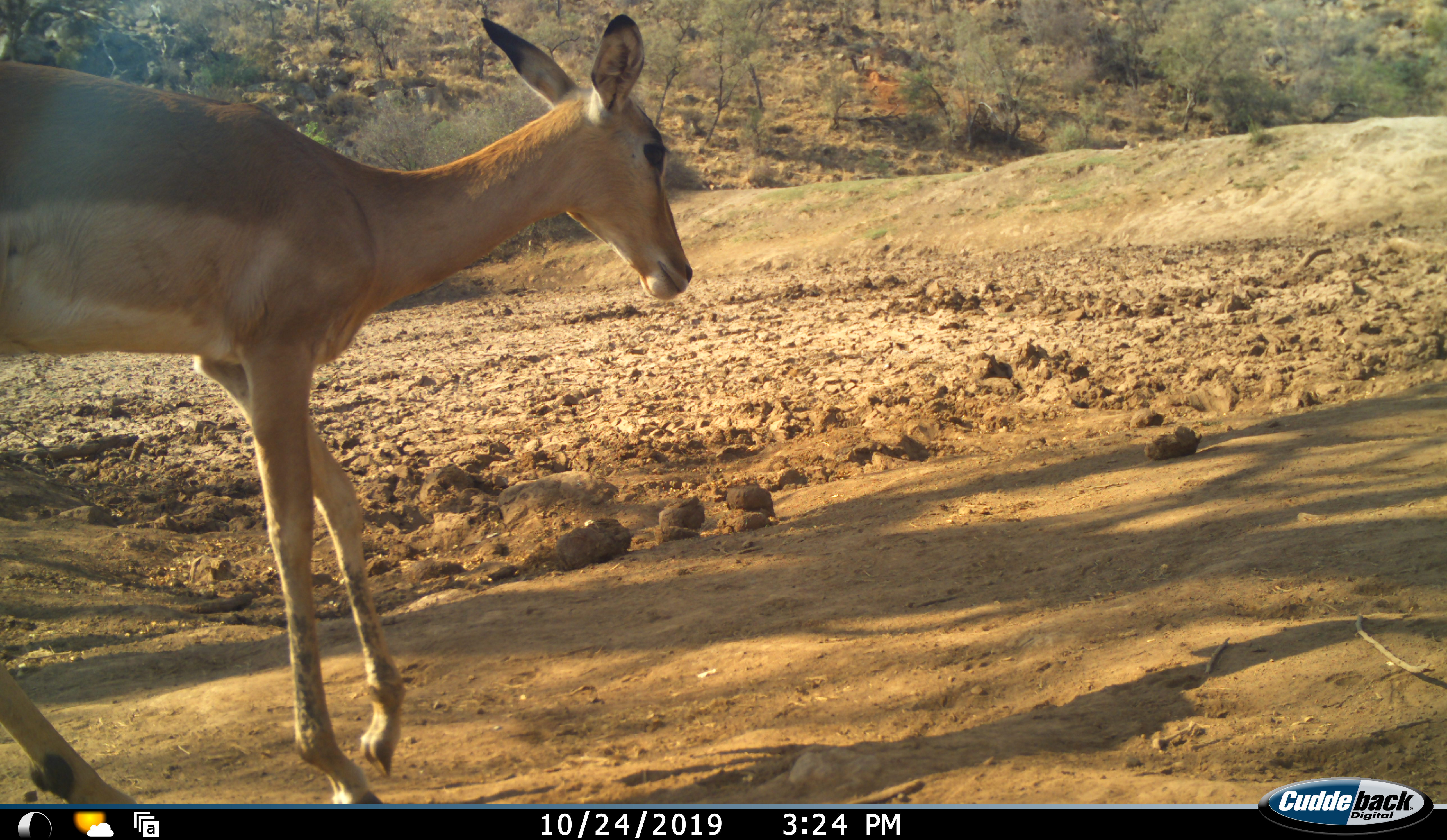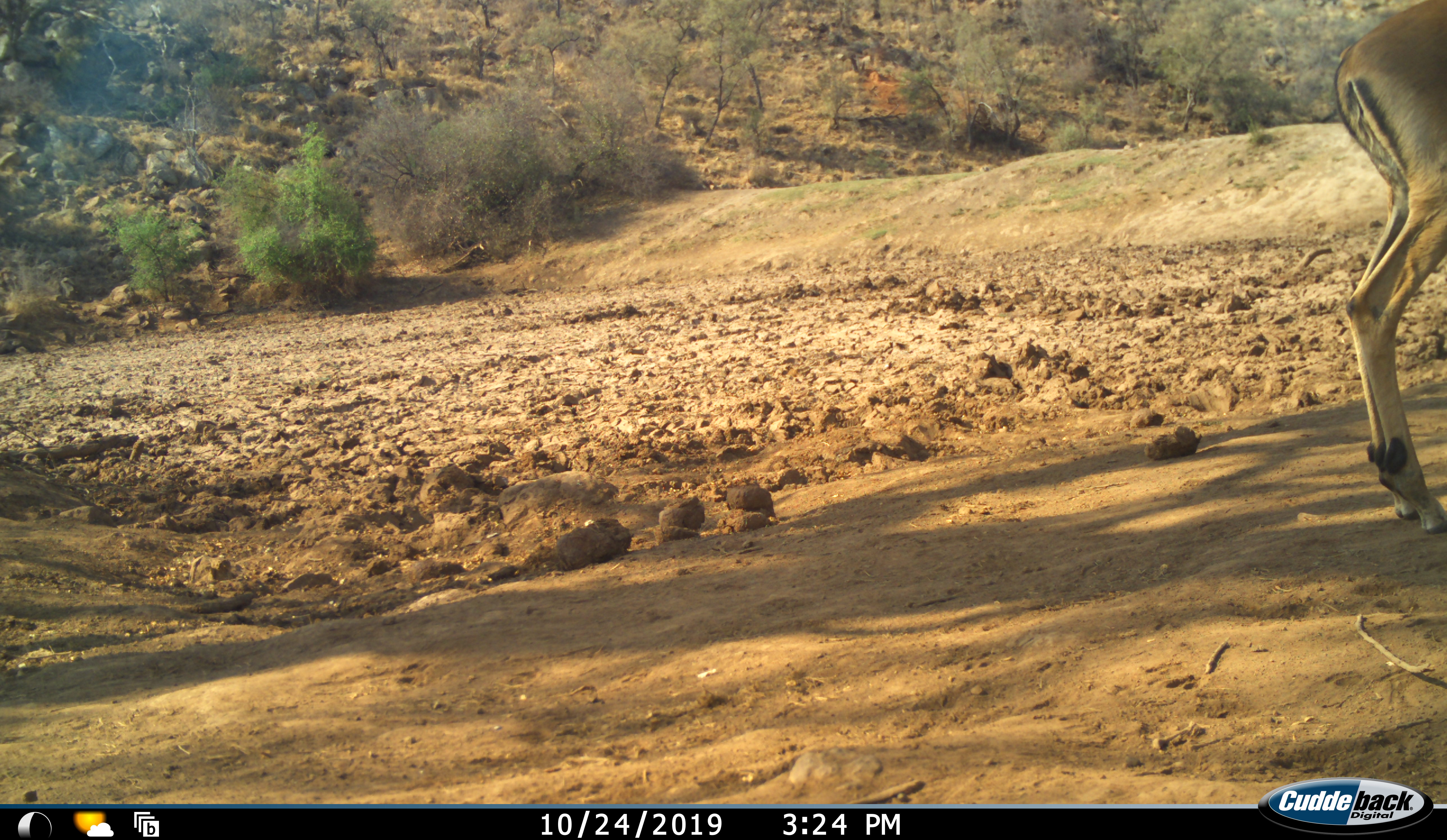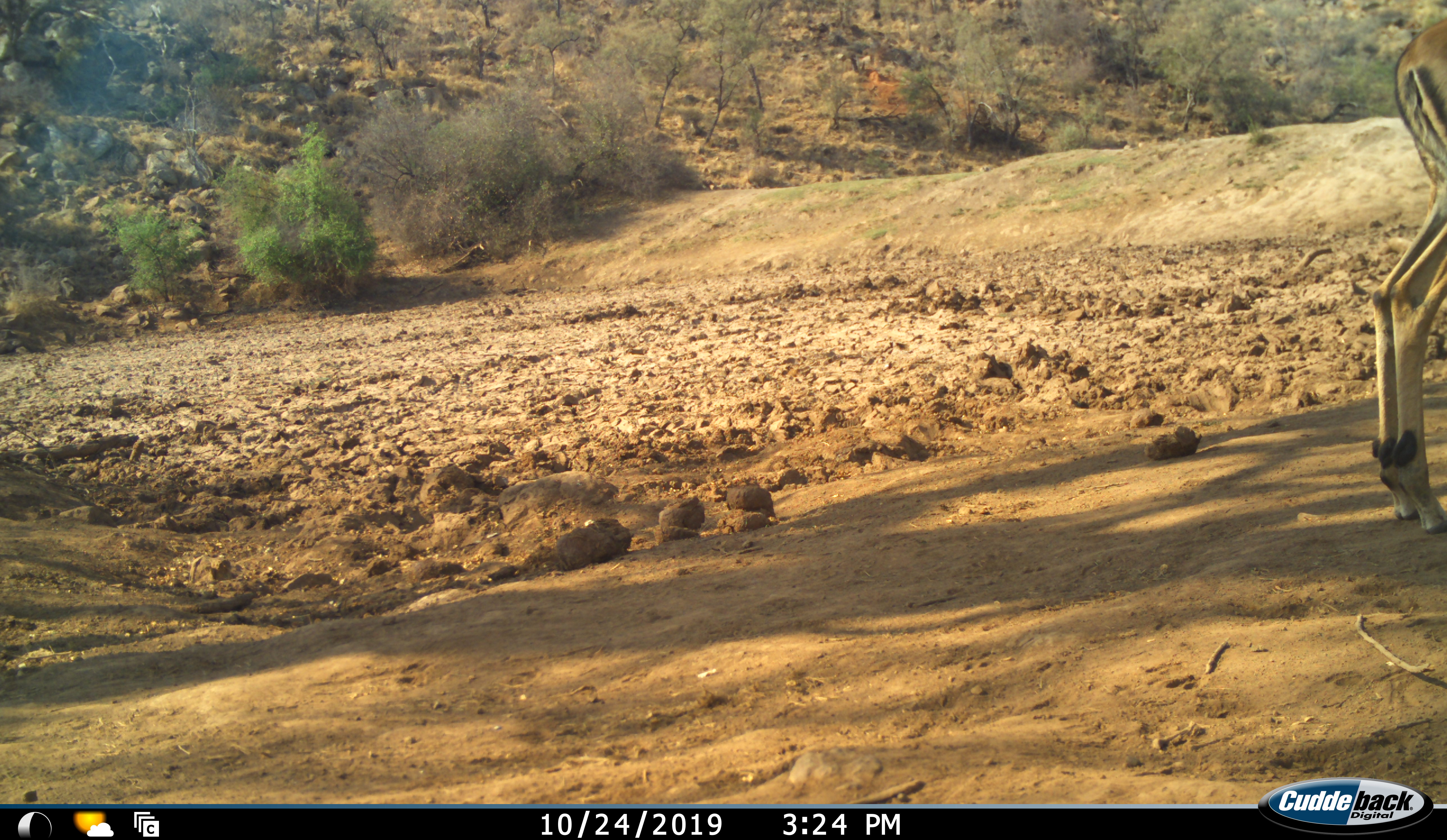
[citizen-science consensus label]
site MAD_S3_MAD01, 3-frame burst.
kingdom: Animalia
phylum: Chordata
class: Mammalia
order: Artiodactyla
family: Bovidae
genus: Aepyceros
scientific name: Aepyceros melampus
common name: impala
Impala (Aepyceros melampus), count 1. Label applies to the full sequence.